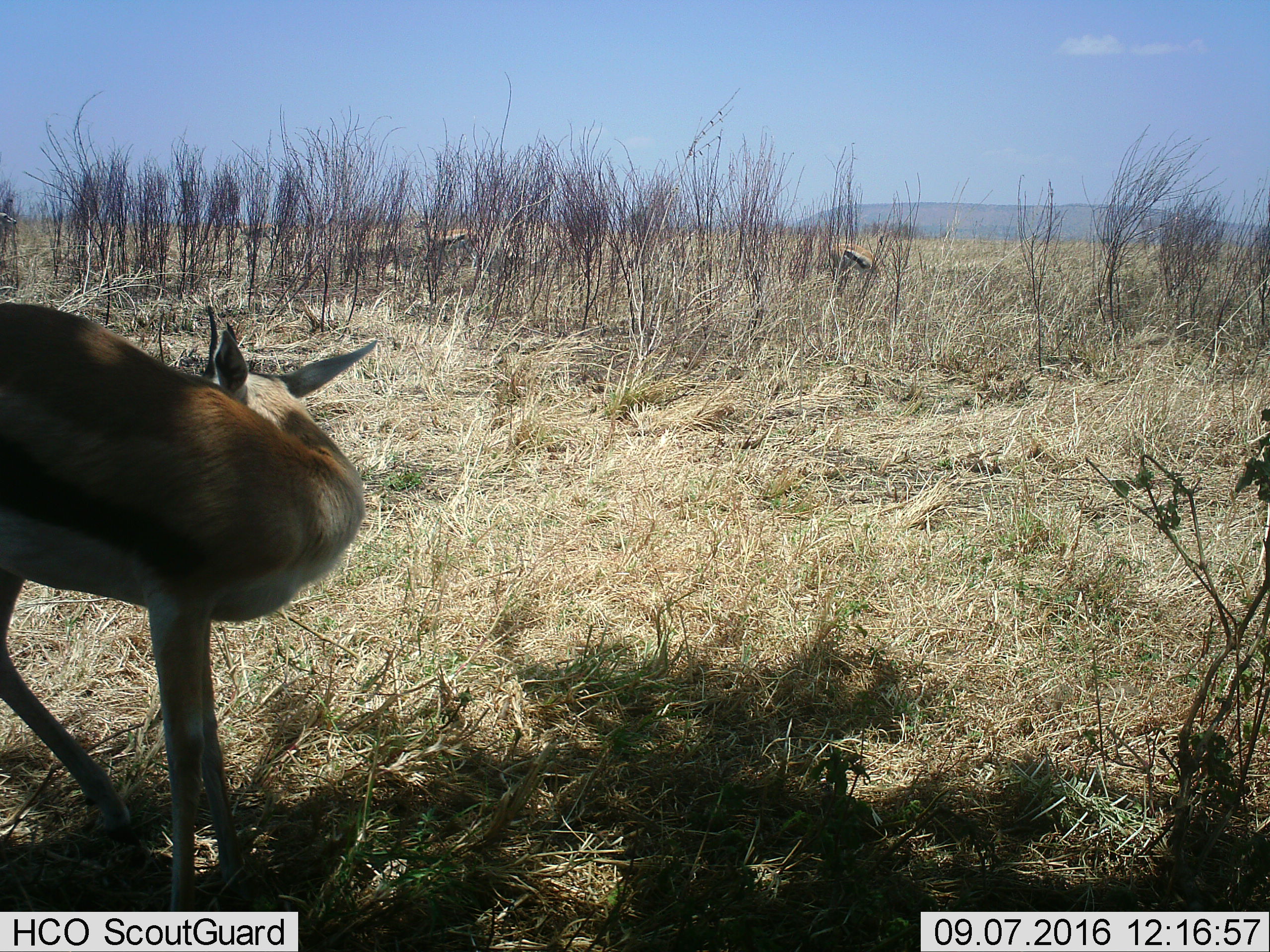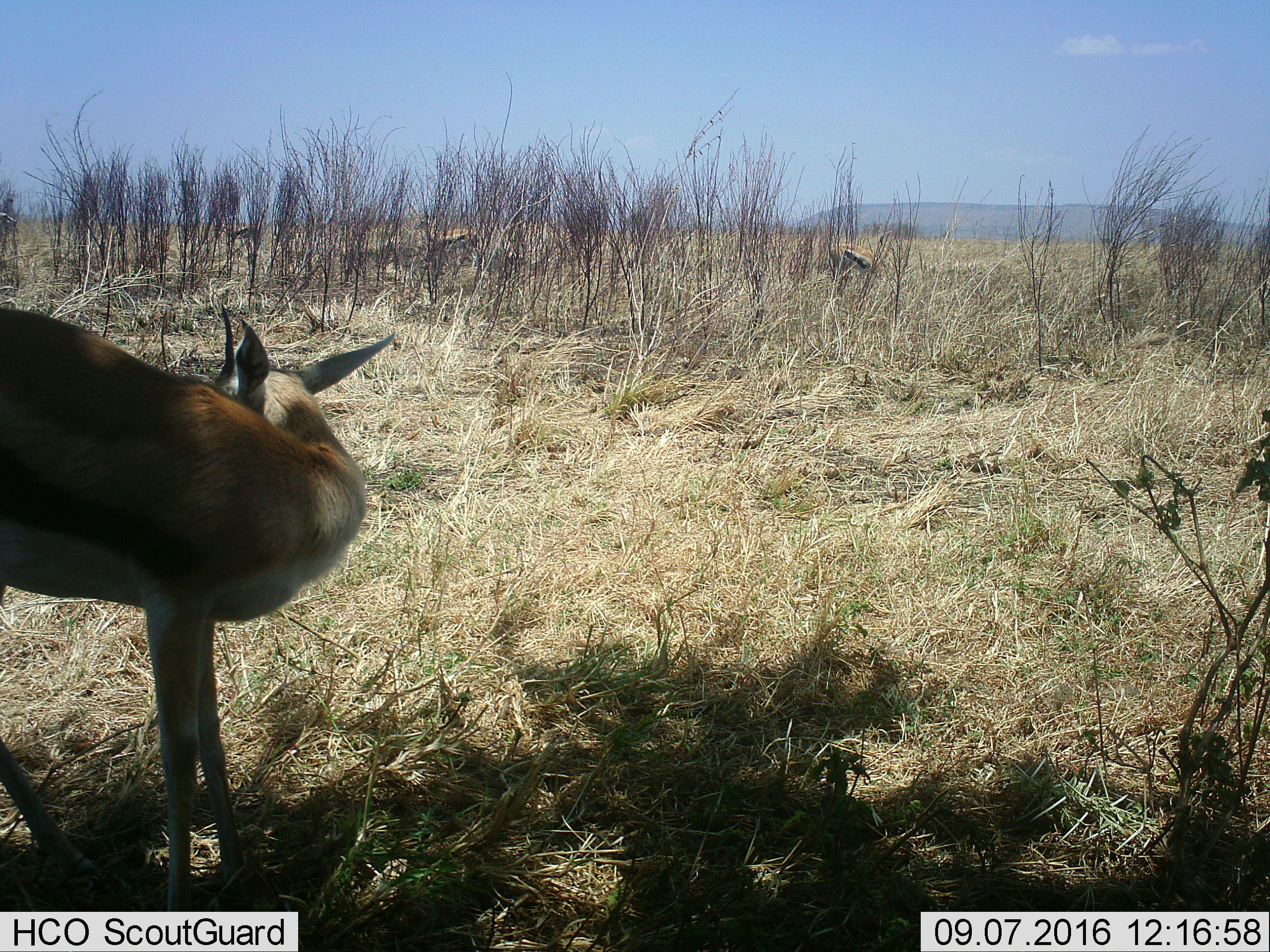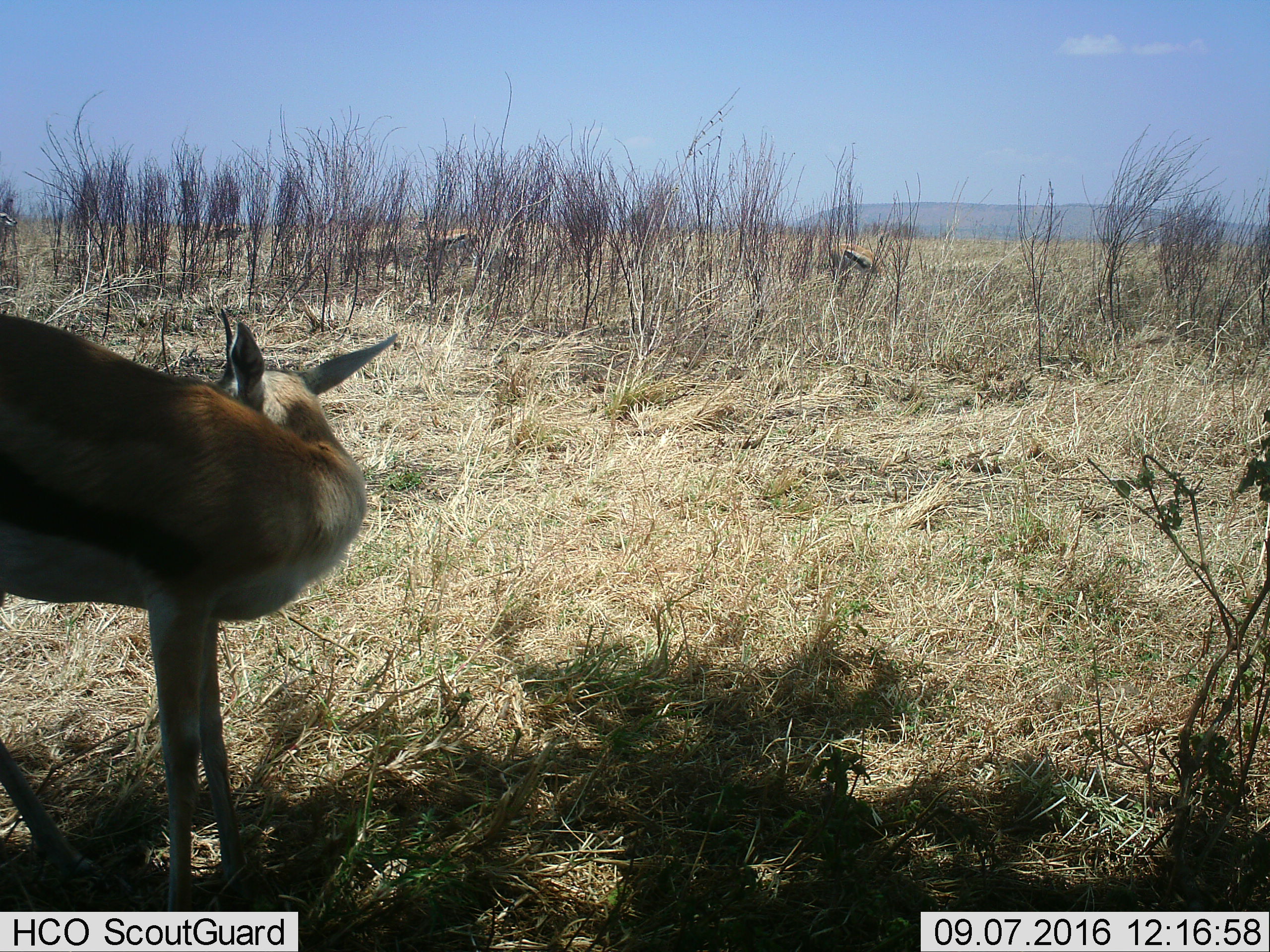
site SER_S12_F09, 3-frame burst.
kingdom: Animalia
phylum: Chordata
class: Mammalia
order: Artiodactyla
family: Bovidae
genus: Eudorcas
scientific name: Eudorcas thomsonii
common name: thomson's gazelle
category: gazellethomsons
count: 5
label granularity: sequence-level